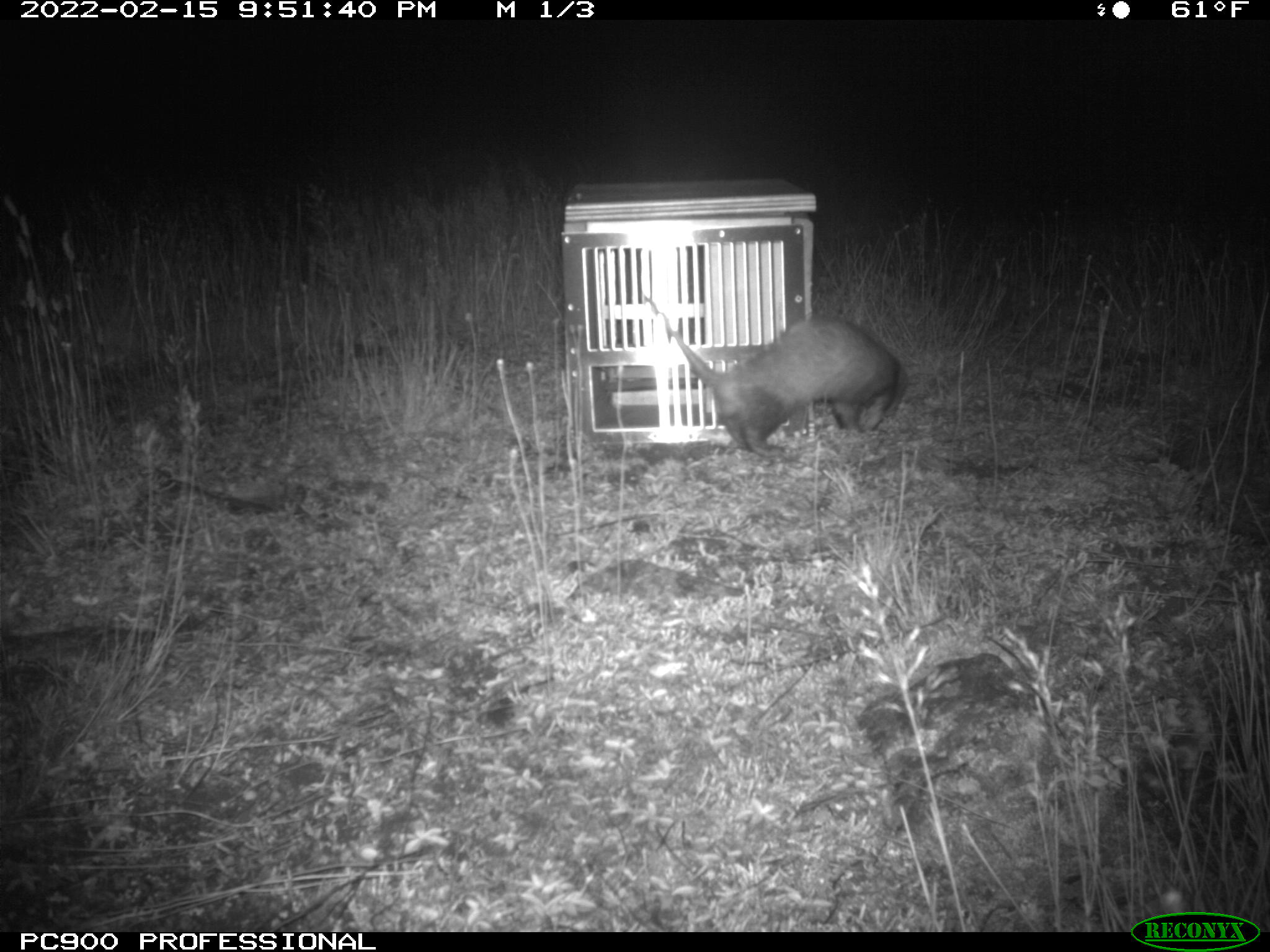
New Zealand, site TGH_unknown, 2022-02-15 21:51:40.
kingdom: Animalia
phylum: Chordata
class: Mammalia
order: Carnivora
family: Mustelidae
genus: Mustela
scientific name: Mustela furo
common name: ferret